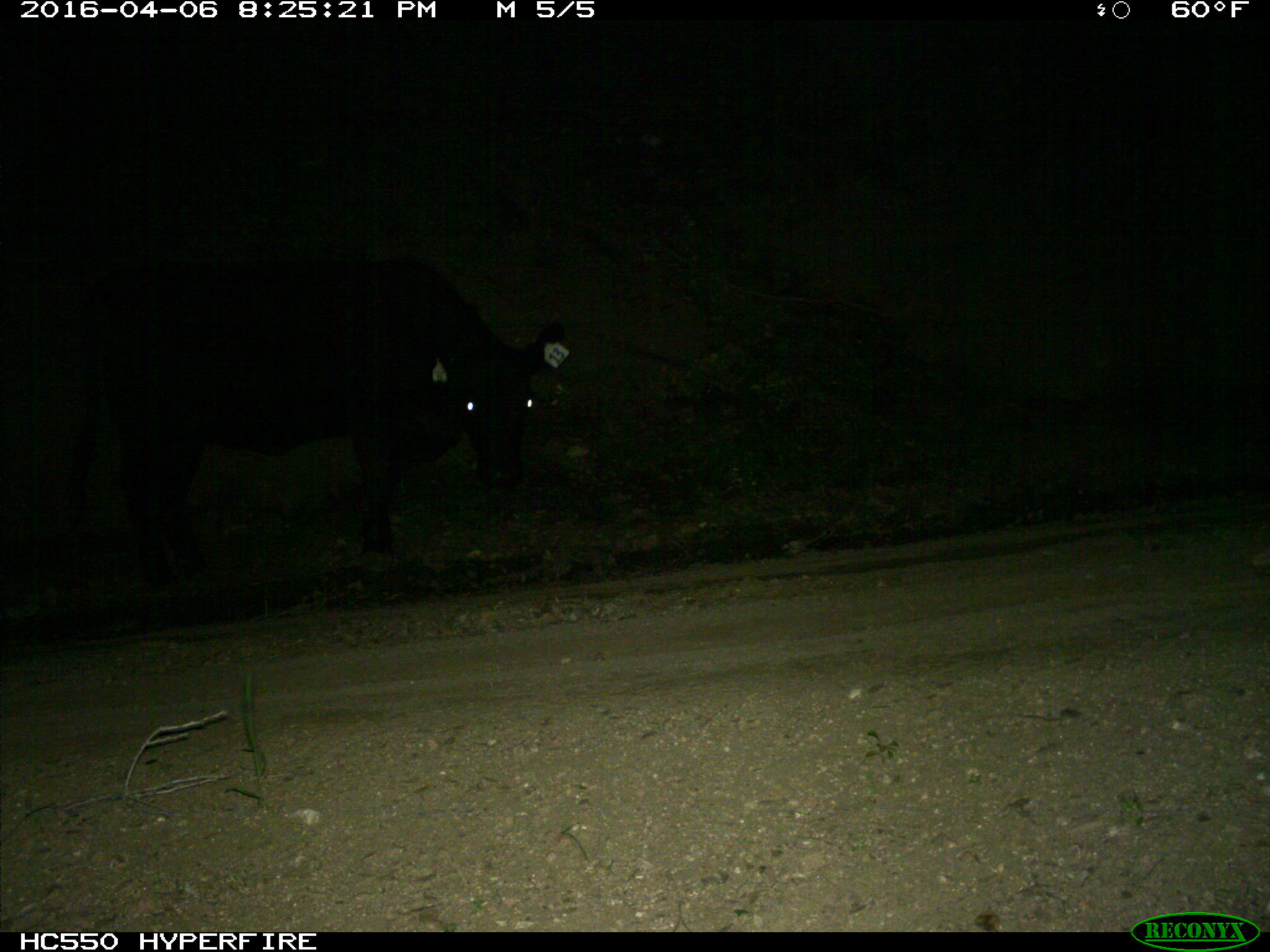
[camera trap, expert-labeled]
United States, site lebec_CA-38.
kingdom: Animalia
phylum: Chordata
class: Mammalia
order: Artiodactyla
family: Bovidae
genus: Bos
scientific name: Bos taurus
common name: domestic cow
Bos taurus (domestic cow).